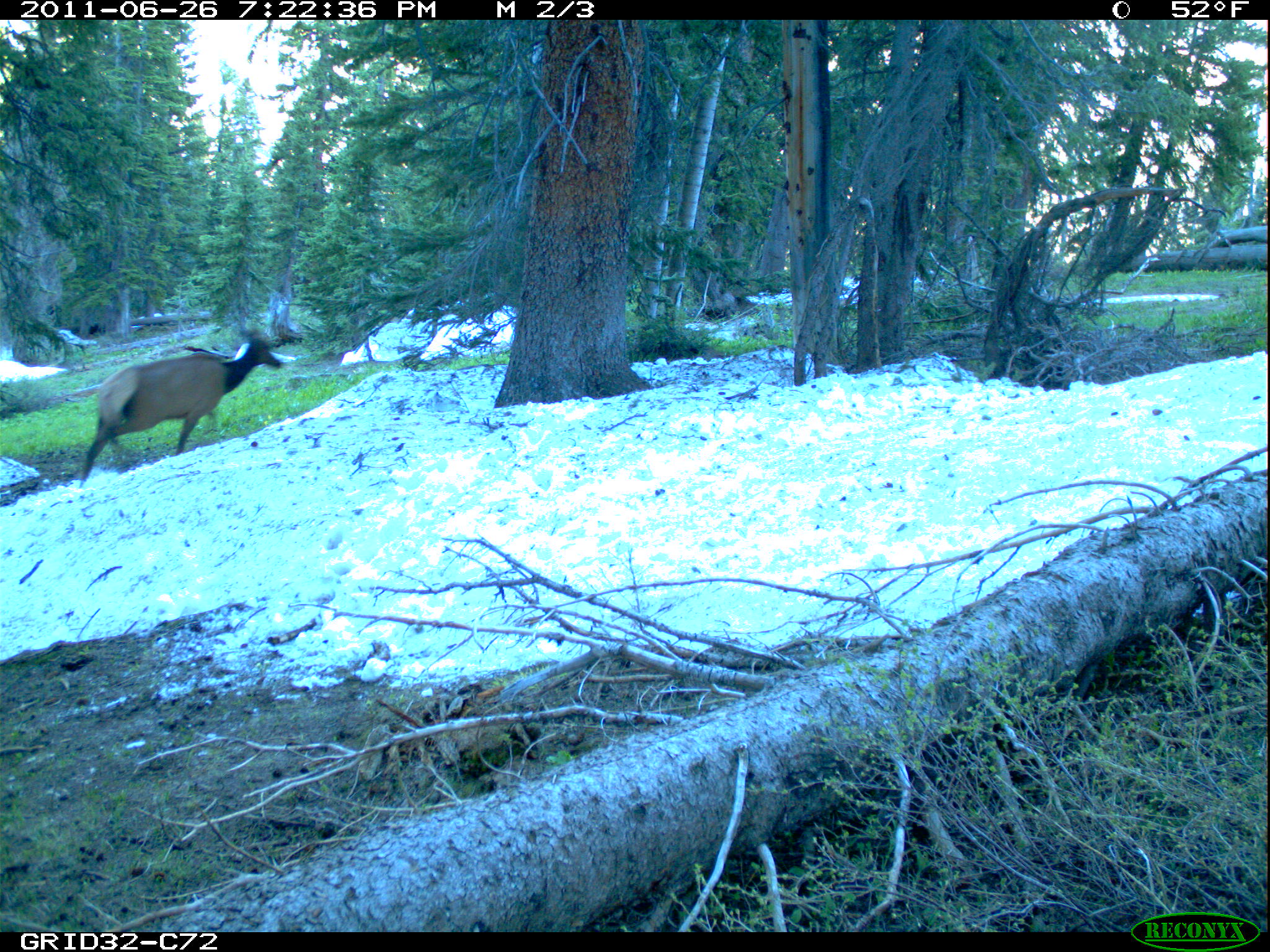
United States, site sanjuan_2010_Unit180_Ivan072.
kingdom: Animalia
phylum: Chordata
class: Mammalia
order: Artiodactyla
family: Cervidae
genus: Cervus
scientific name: Cervus elaphus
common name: red deer